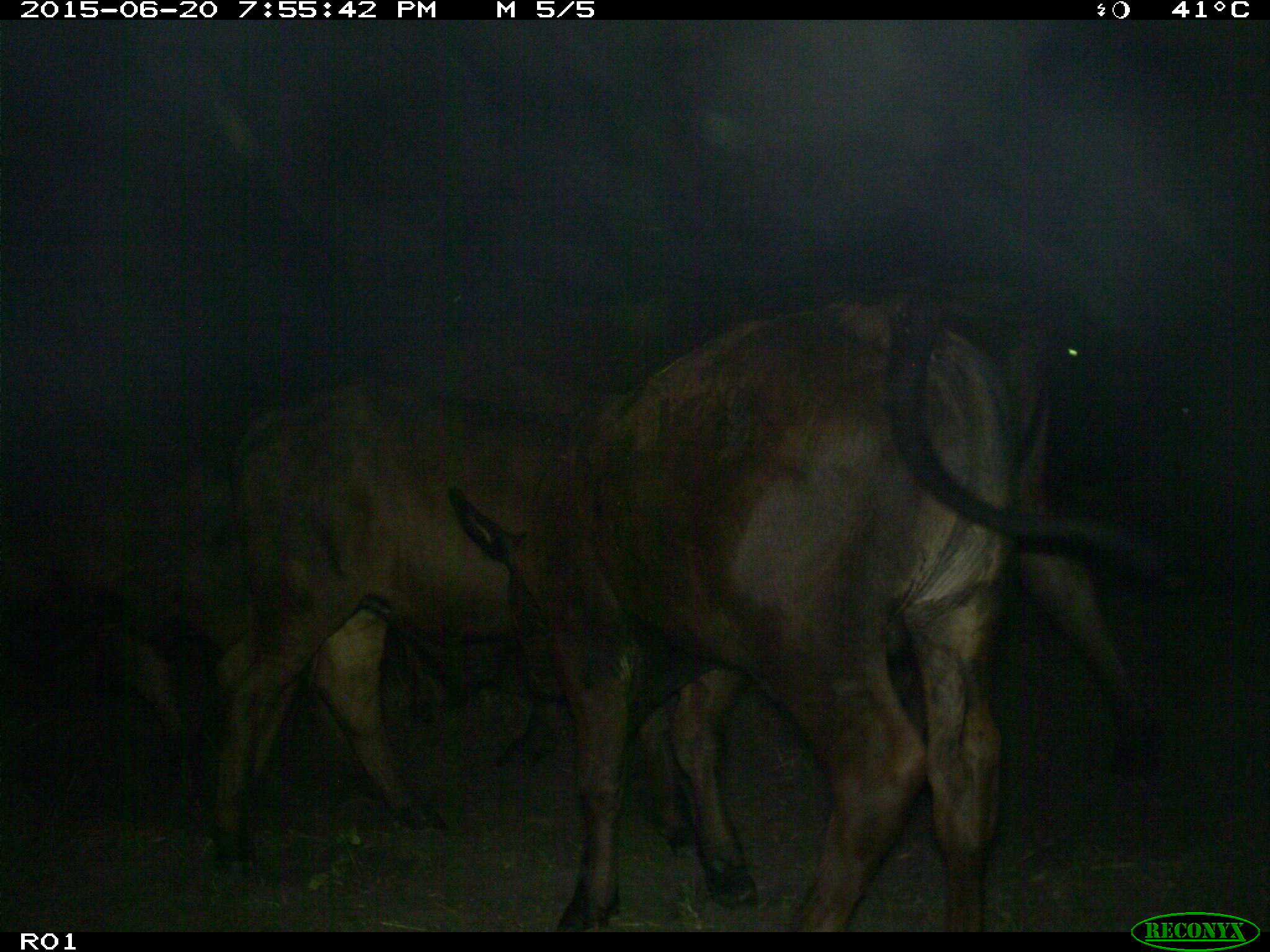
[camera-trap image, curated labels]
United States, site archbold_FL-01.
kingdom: Animalia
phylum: Chordata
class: Mammalia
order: Artiodactyla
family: Bovidae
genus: Bos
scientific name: Bos taurus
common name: domestic cow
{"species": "Bos taurus (domestic cow)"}